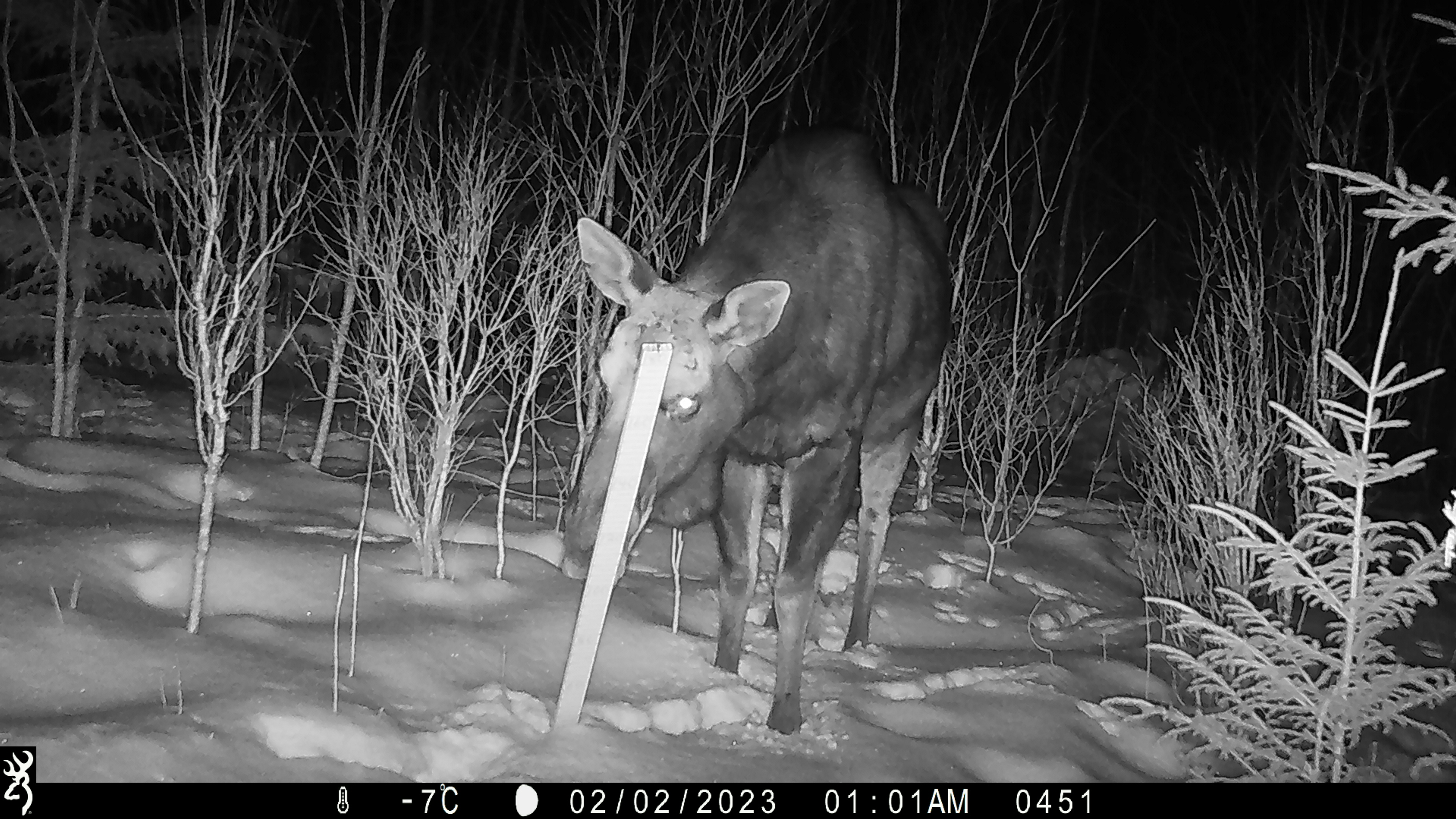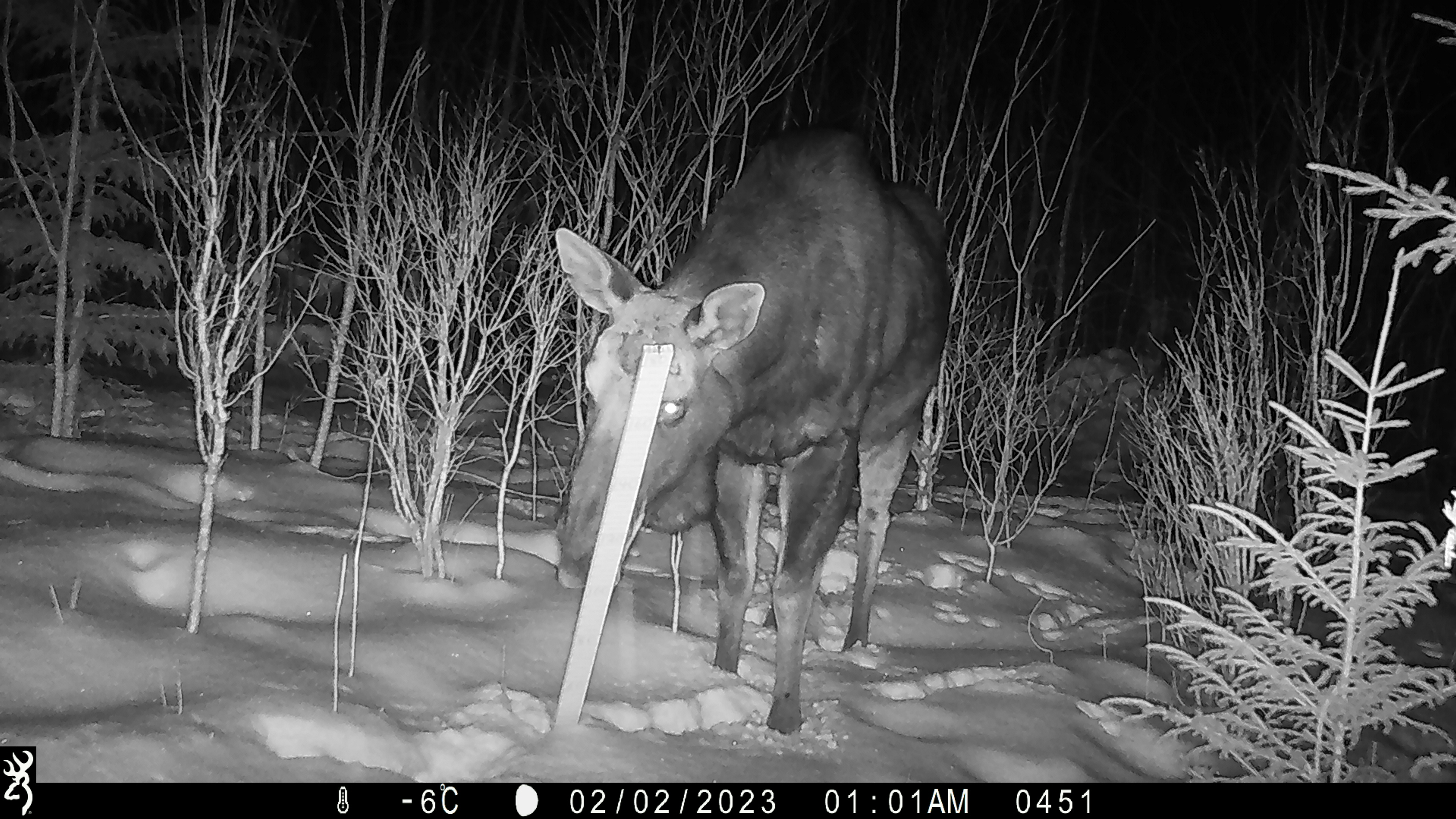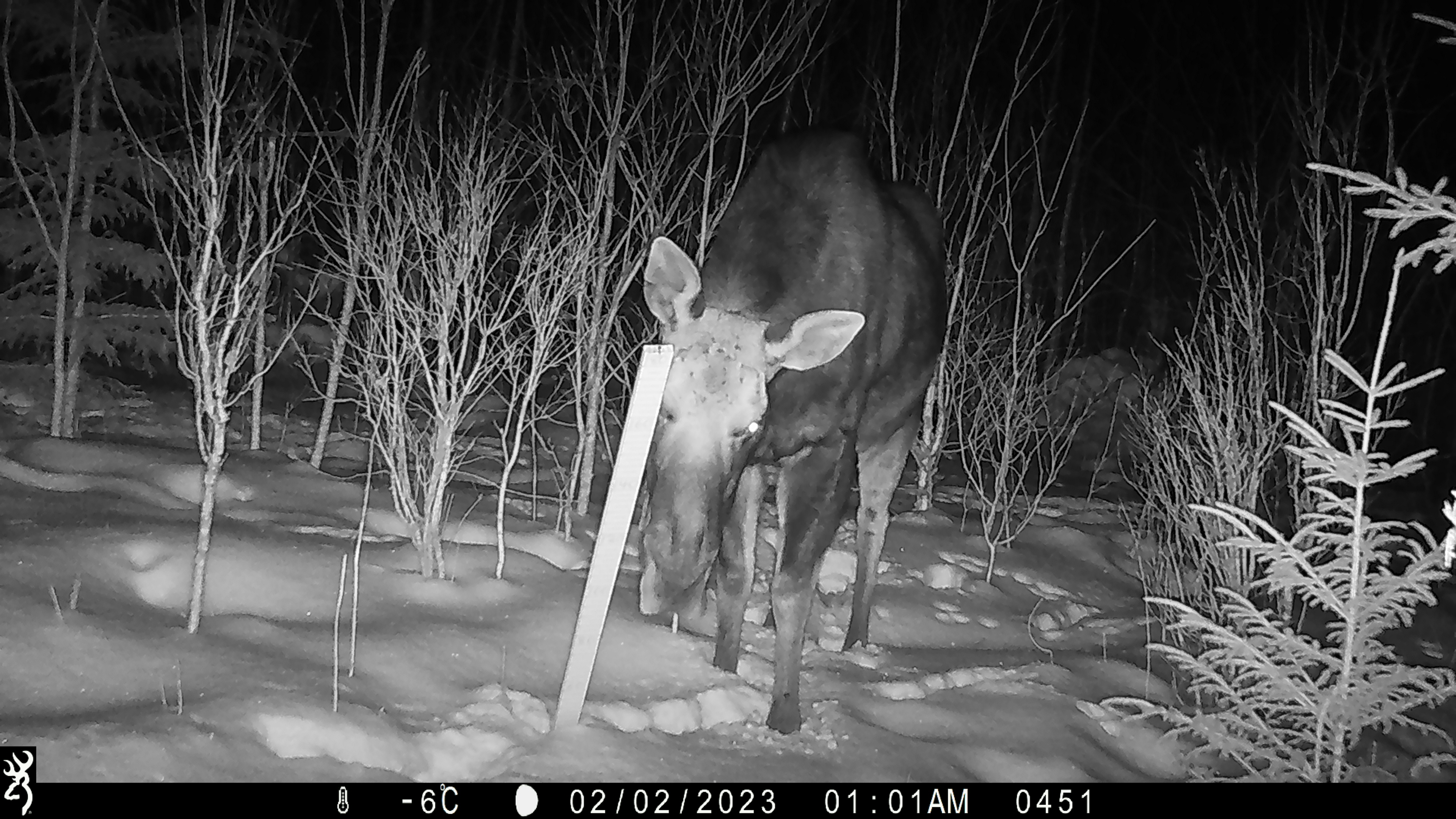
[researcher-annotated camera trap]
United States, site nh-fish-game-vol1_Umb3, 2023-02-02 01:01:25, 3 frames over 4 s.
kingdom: Animalia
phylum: Chordata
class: Mammalia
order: Artiodactyla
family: Cervidae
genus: Alces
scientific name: Alces alces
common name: moose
Moose (Alces alces).